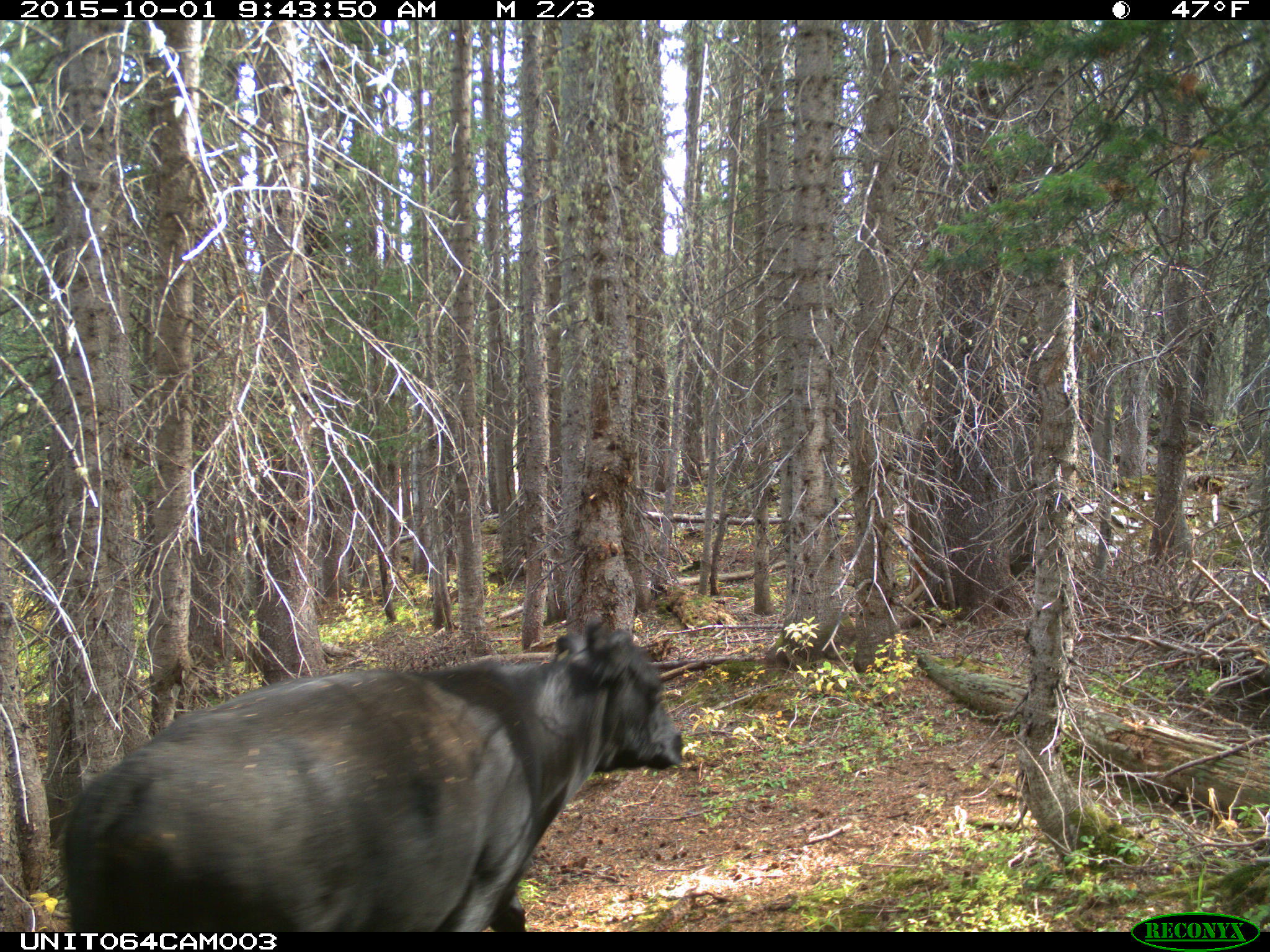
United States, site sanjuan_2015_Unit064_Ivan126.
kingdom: Animalia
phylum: Chordata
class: Mammalia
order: Artiodactyla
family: Bovidae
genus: Bos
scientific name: Bos taurus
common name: domestic cow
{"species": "Bos taurus (domestic cow)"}